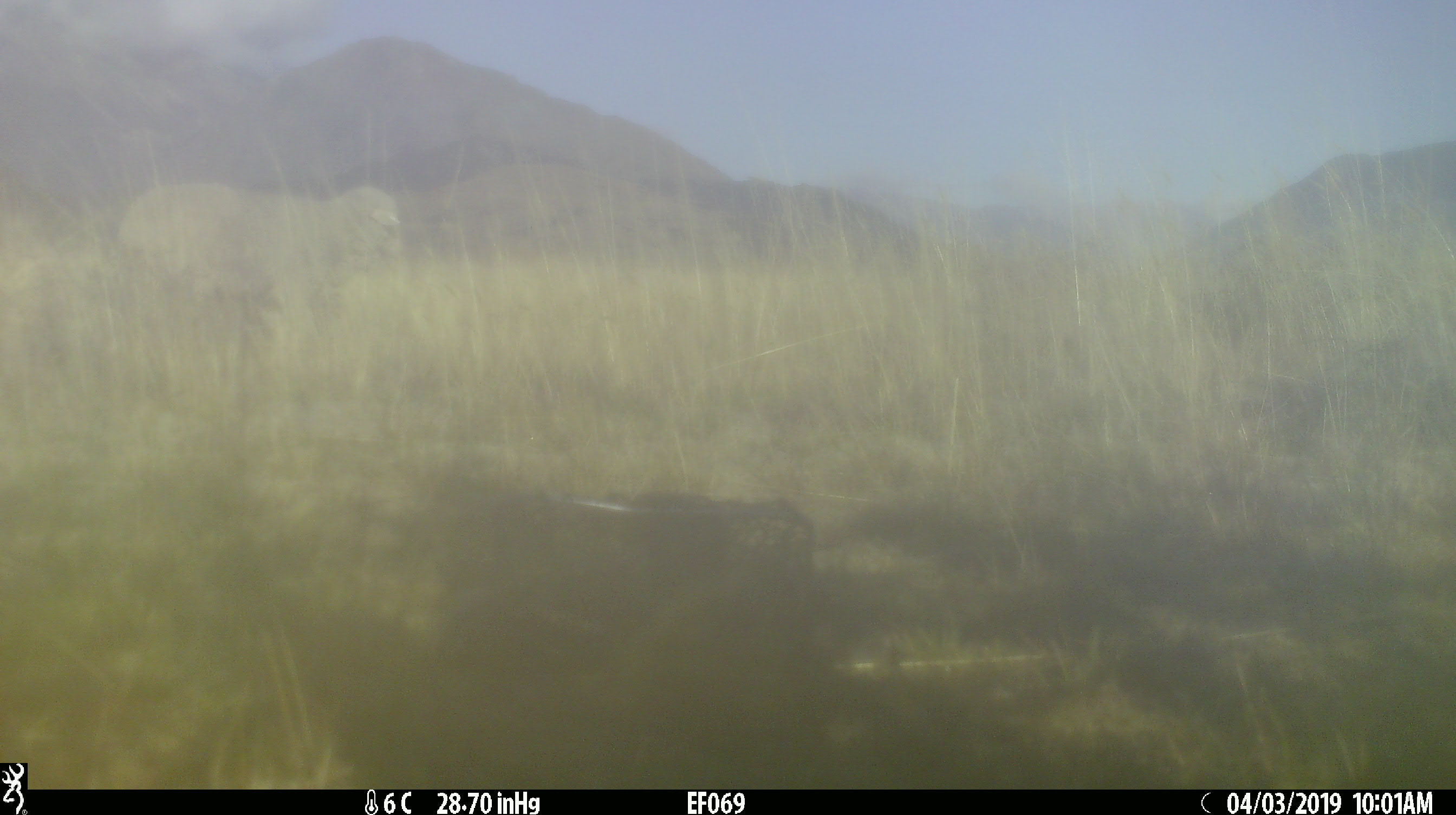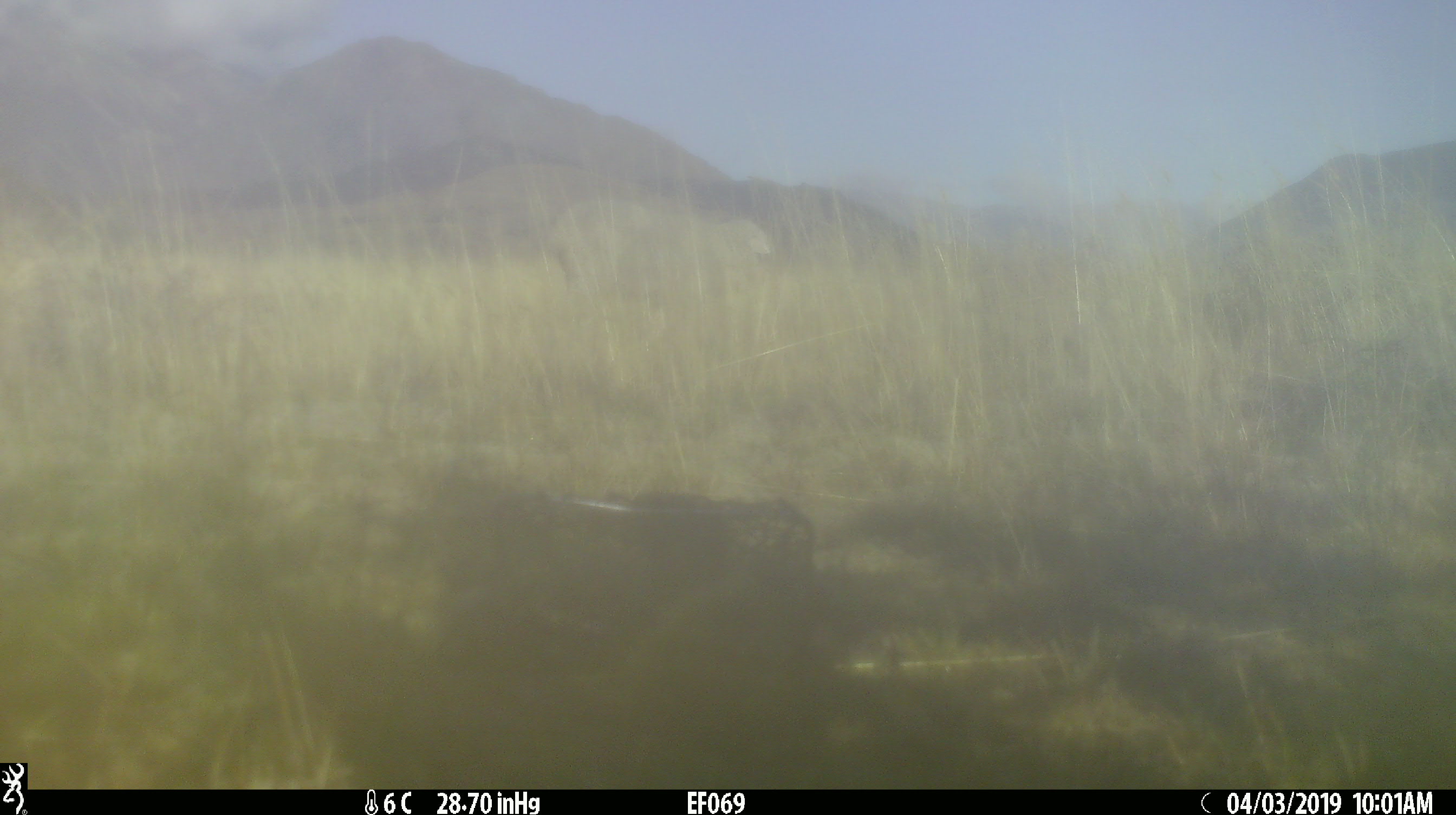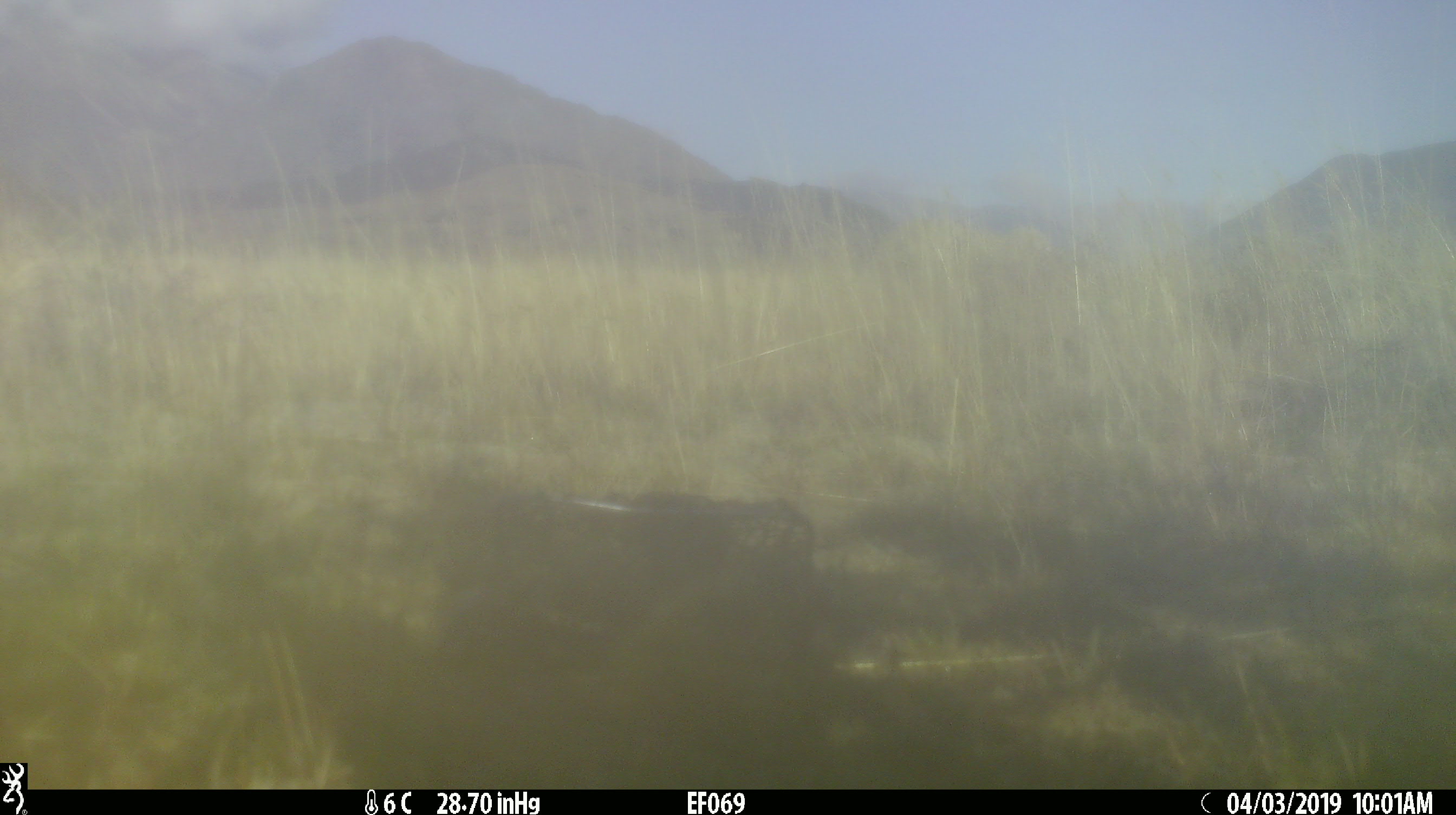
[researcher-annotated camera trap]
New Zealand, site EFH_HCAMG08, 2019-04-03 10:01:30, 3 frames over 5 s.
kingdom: Animalia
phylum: Chordata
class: Mammalia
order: Artiodactyla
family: Bovidae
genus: Ovis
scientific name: Ovis aries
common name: domestic sheep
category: sheep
Sheep (domestic sheep) (Ovis aries).